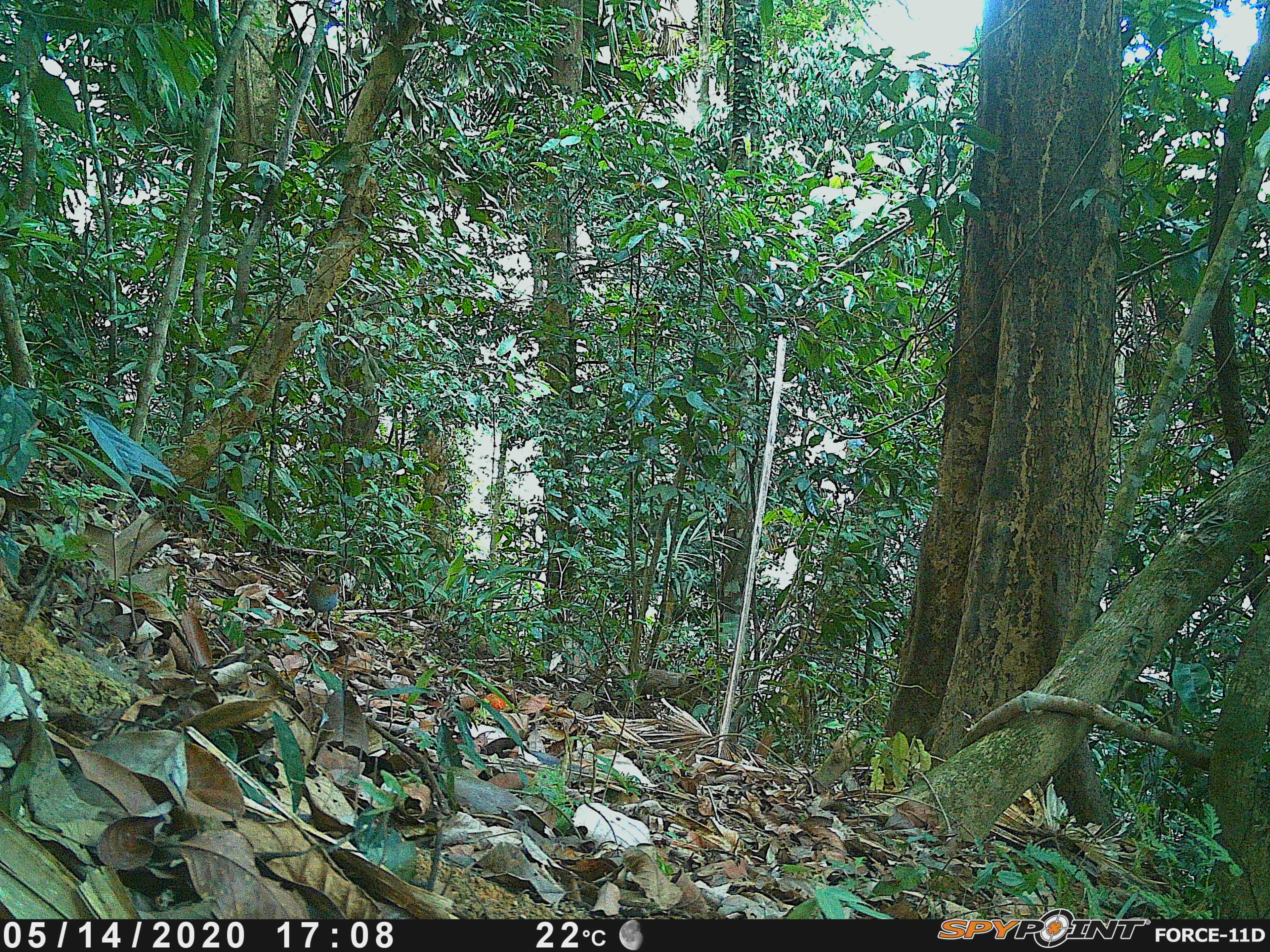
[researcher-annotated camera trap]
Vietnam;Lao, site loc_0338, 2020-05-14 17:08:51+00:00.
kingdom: Animalia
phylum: Chordata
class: Aves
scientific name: Aves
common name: bird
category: unidentified bird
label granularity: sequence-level